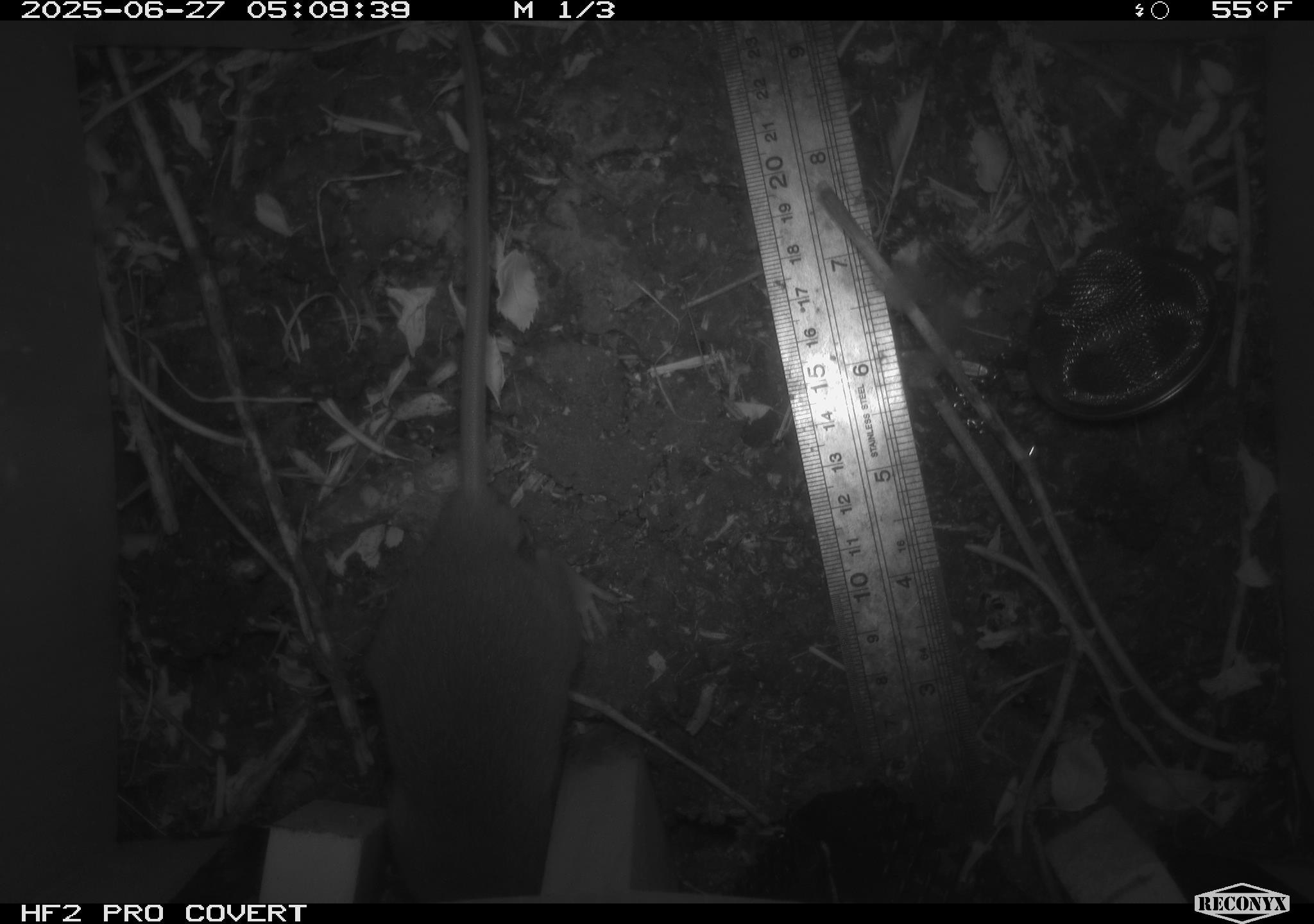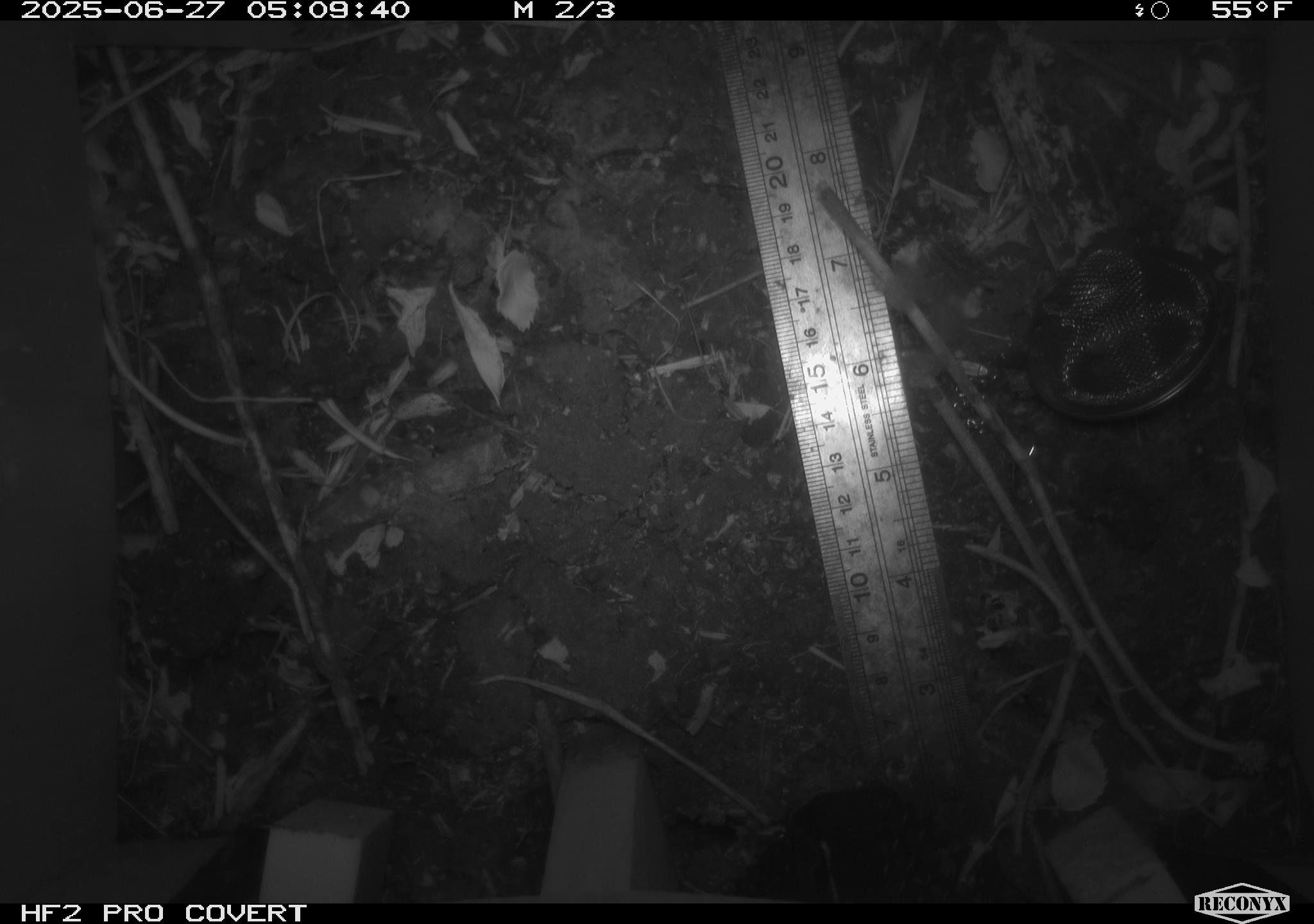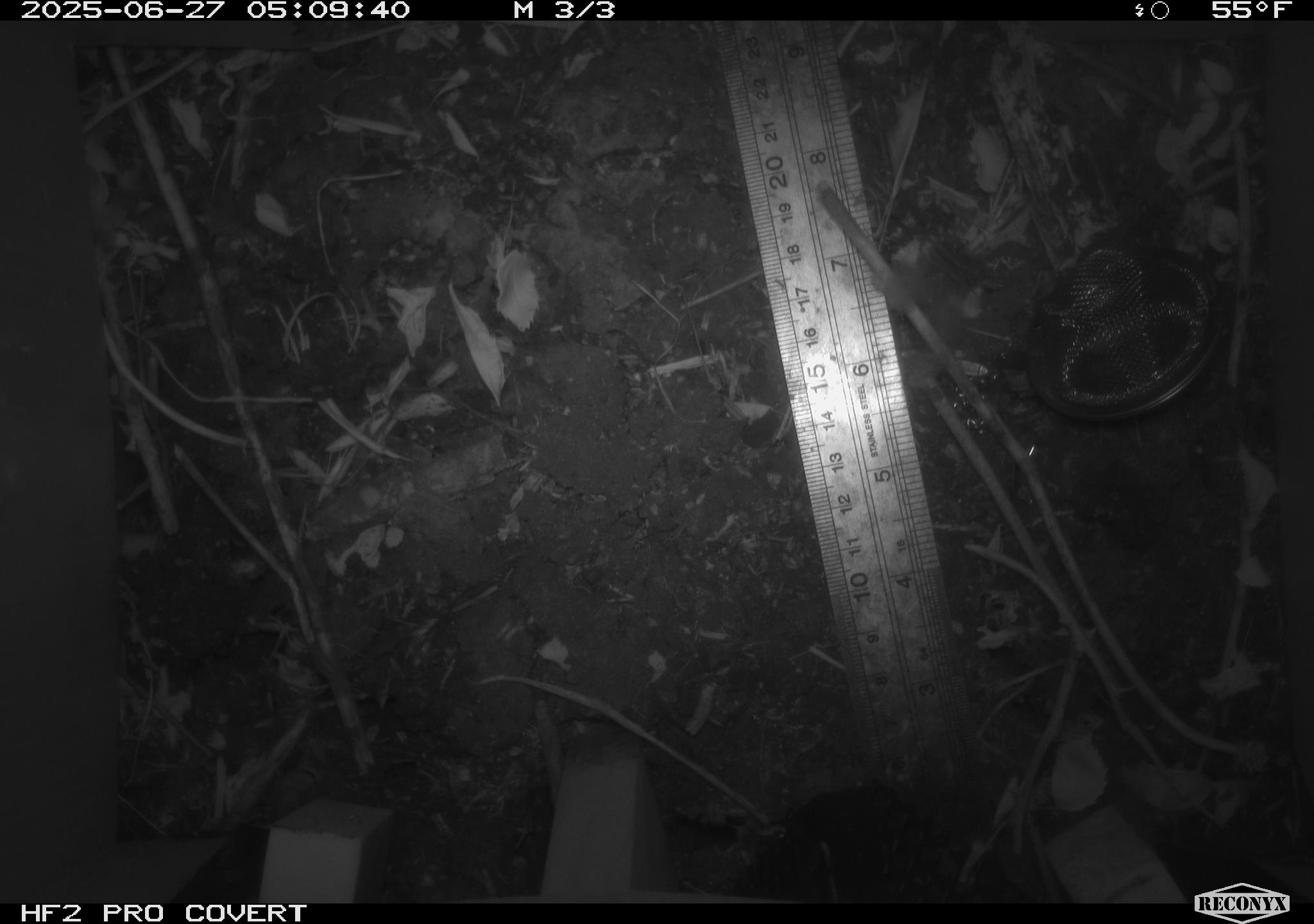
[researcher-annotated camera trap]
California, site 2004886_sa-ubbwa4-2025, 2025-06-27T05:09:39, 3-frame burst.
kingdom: Animalia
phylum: Chordata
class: Mammalia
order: Rodentia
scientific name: Rodentia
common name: rodent